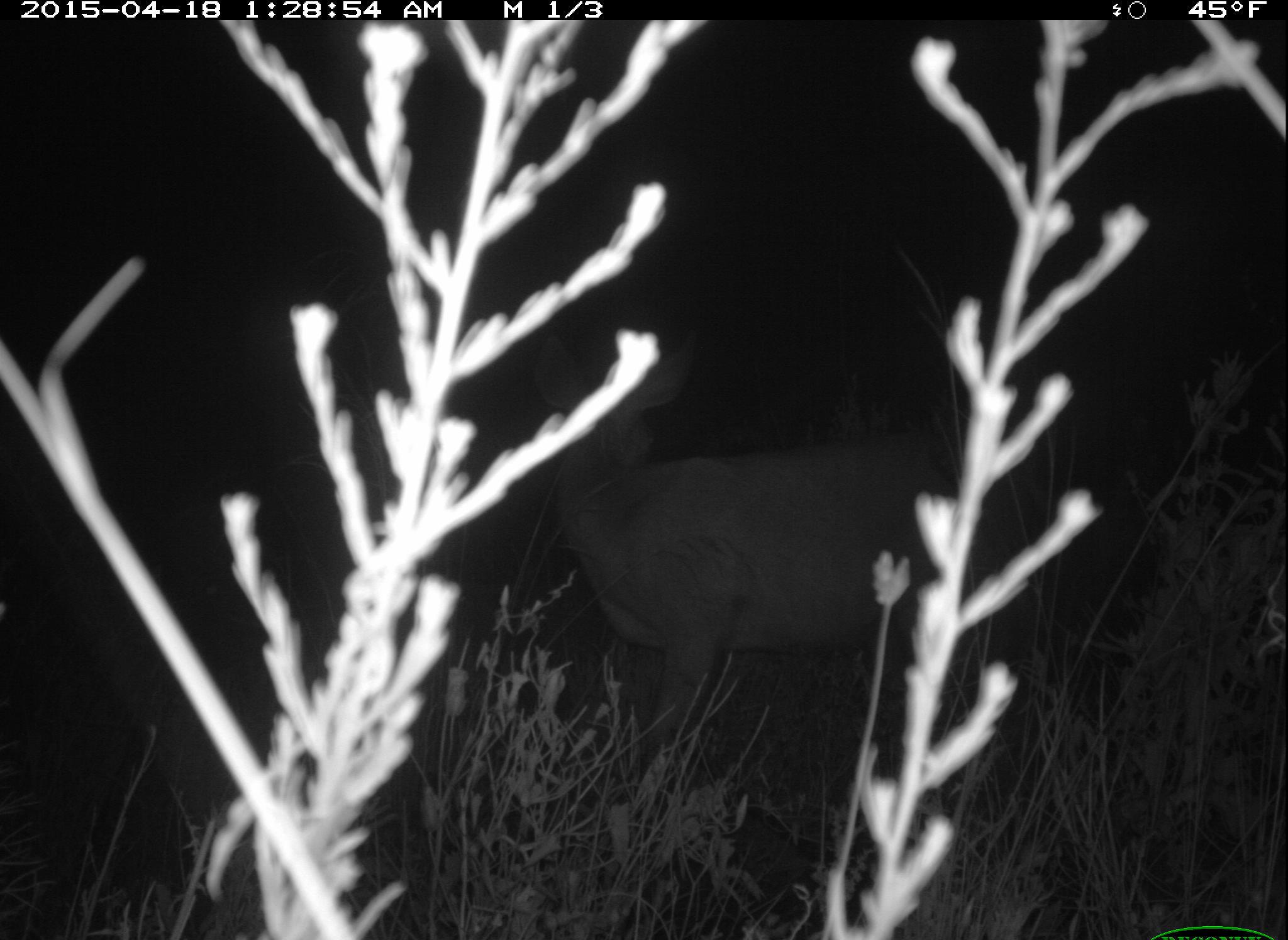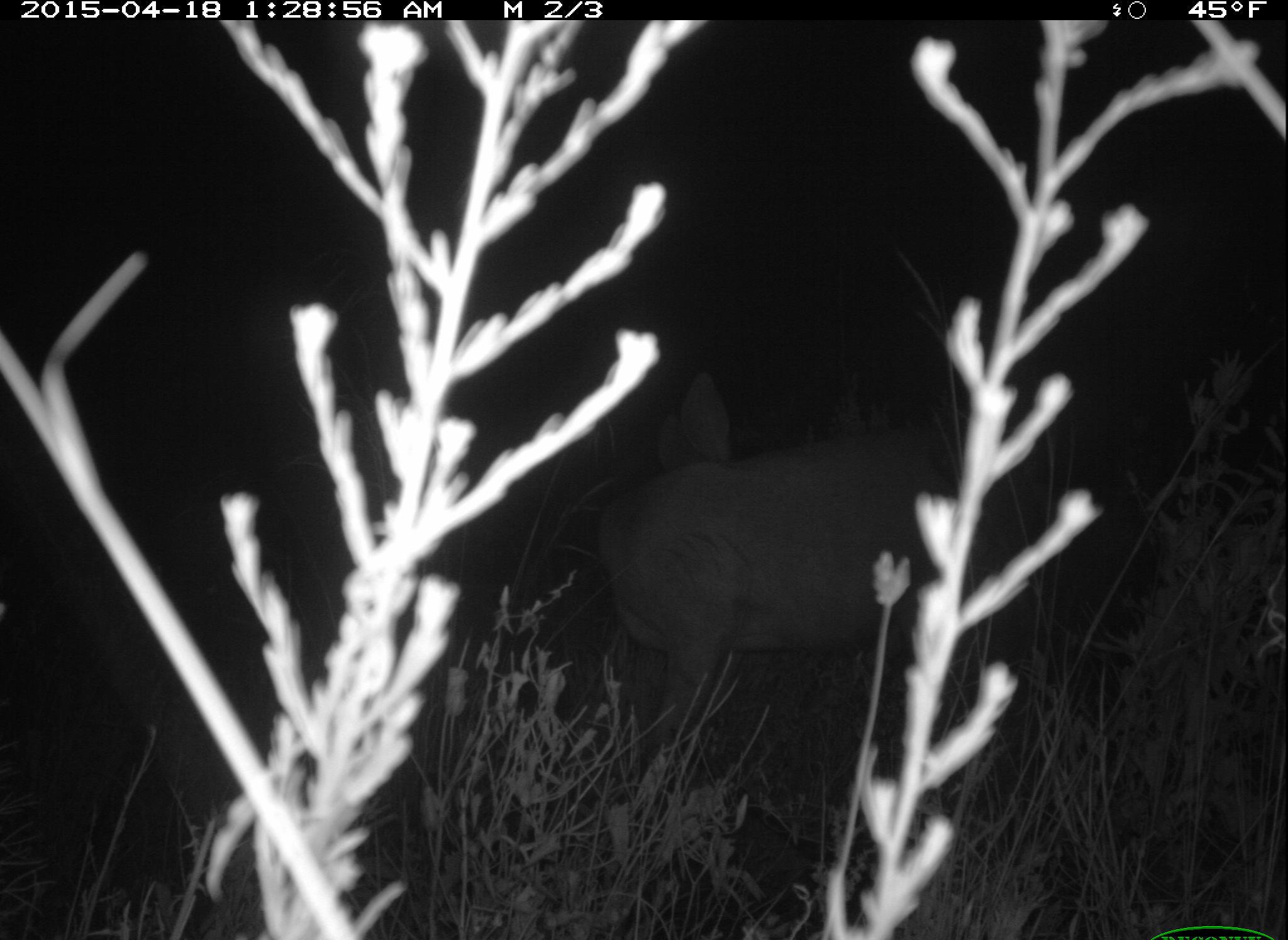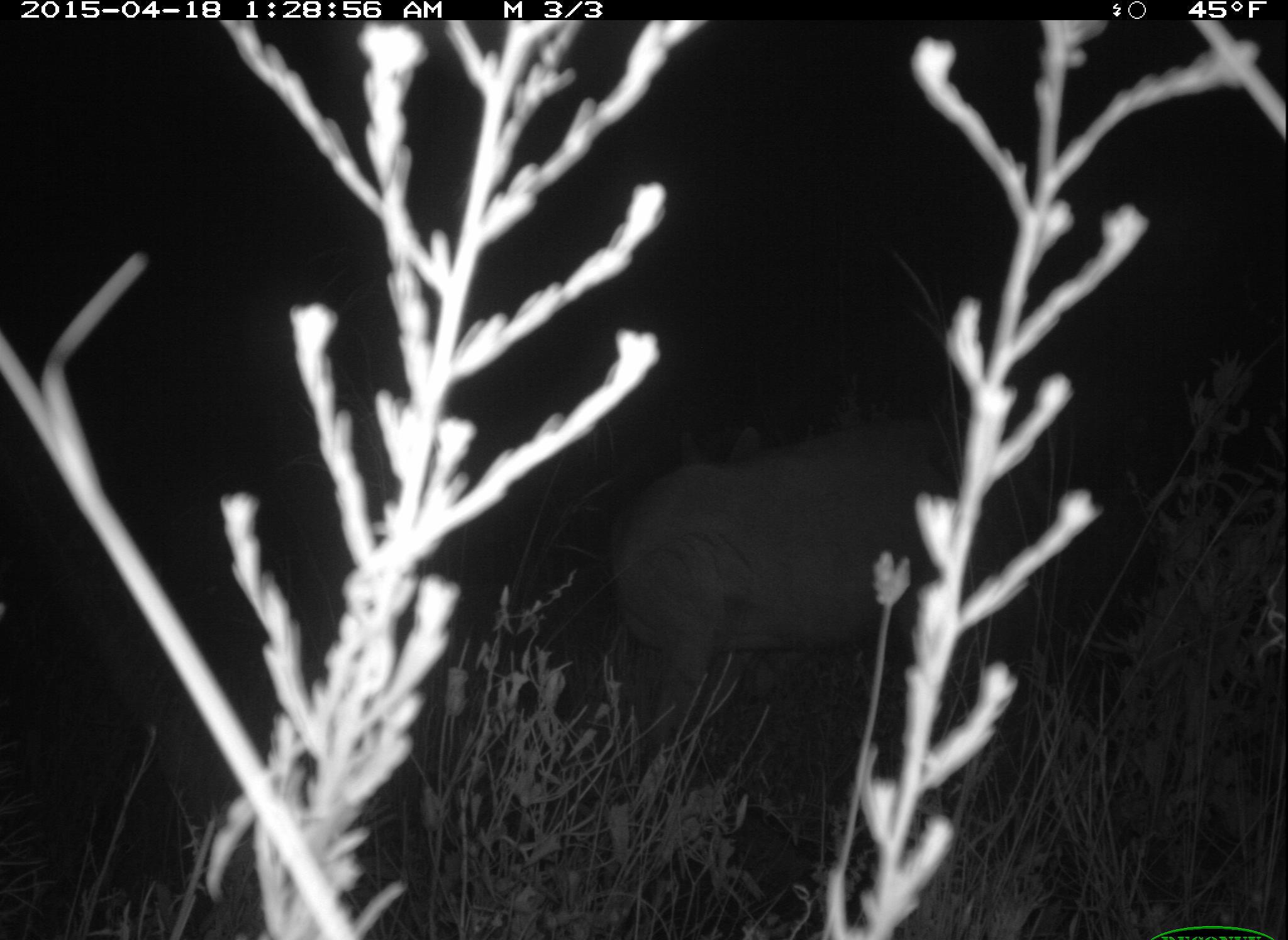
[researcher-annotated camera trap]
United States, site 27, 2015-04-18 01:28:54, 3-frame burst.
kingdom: Animalia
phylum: Chordata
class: Mammalia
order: Artiodactyla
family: Cervidae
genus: Odocoileus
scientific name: Odocoileus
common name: deer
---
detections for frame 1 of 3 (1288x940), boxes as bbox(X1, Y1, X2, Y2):
deer: bbox(532, 329, 962, 807)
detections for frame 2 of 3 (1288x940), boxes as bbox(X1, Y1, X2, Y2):
deer: bbox(595, 370, 959, 824)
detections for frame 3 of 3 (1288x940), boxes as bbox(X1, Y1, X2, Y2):
deer: bbox(606, 421, 955, 834)